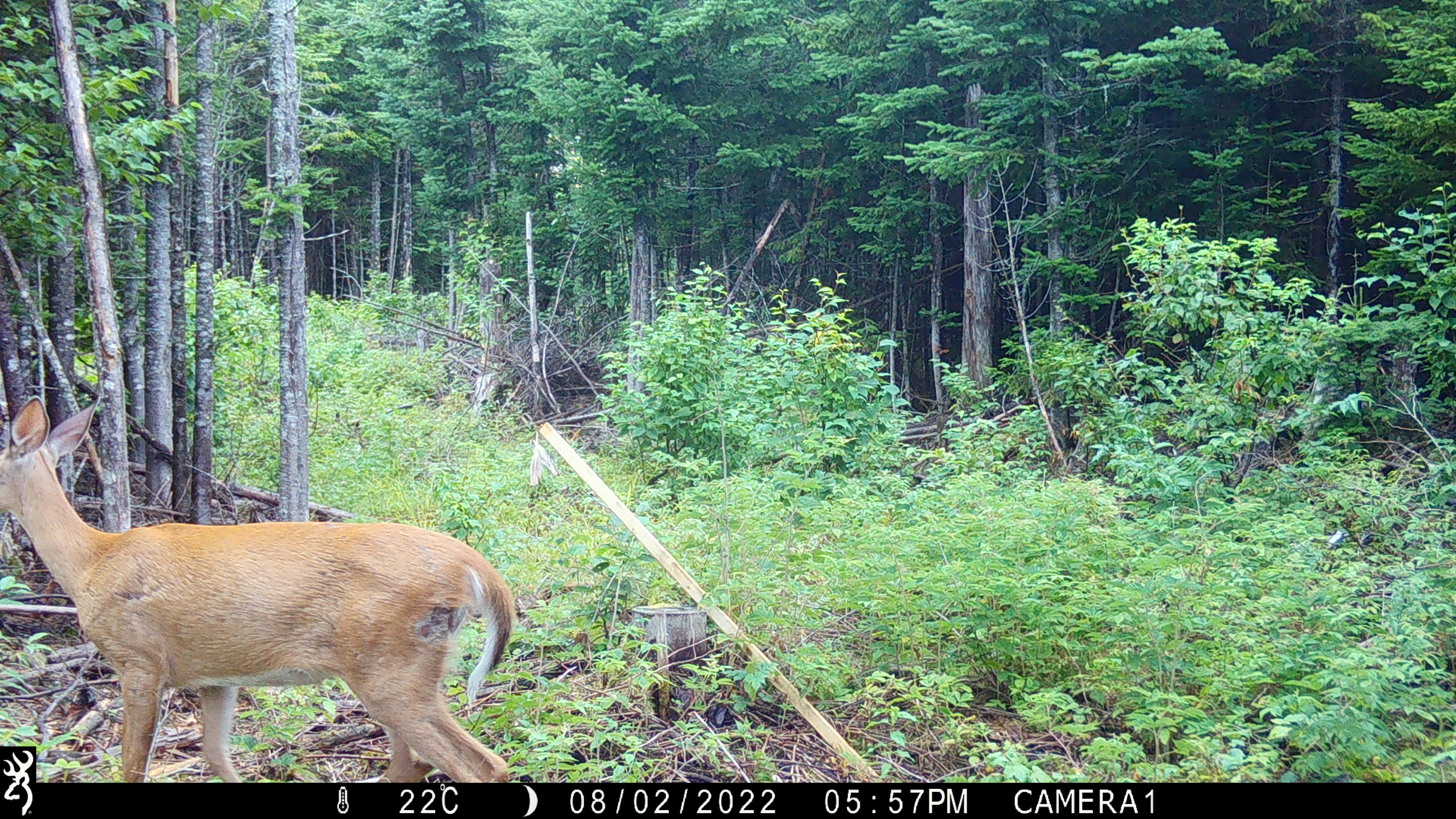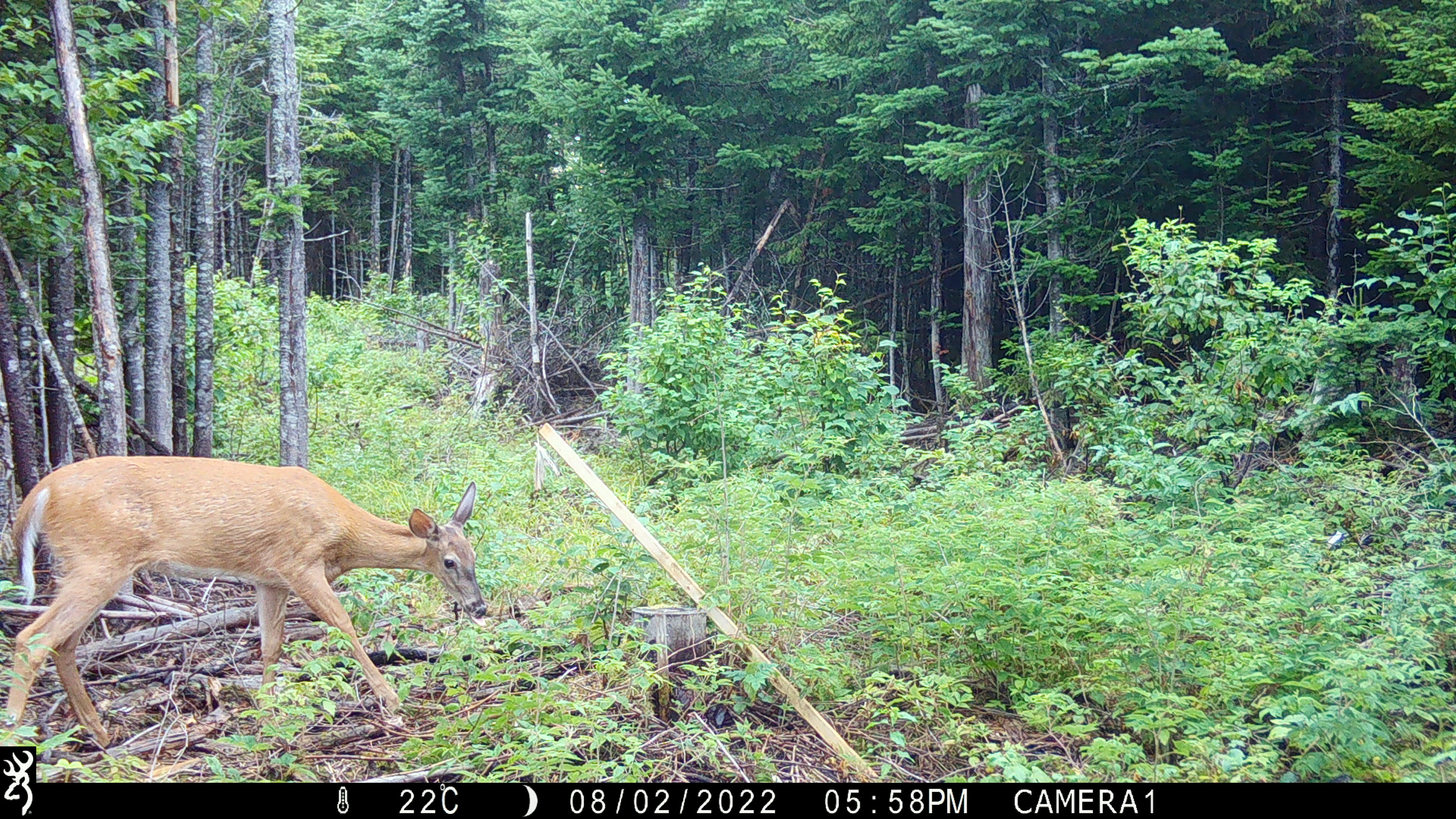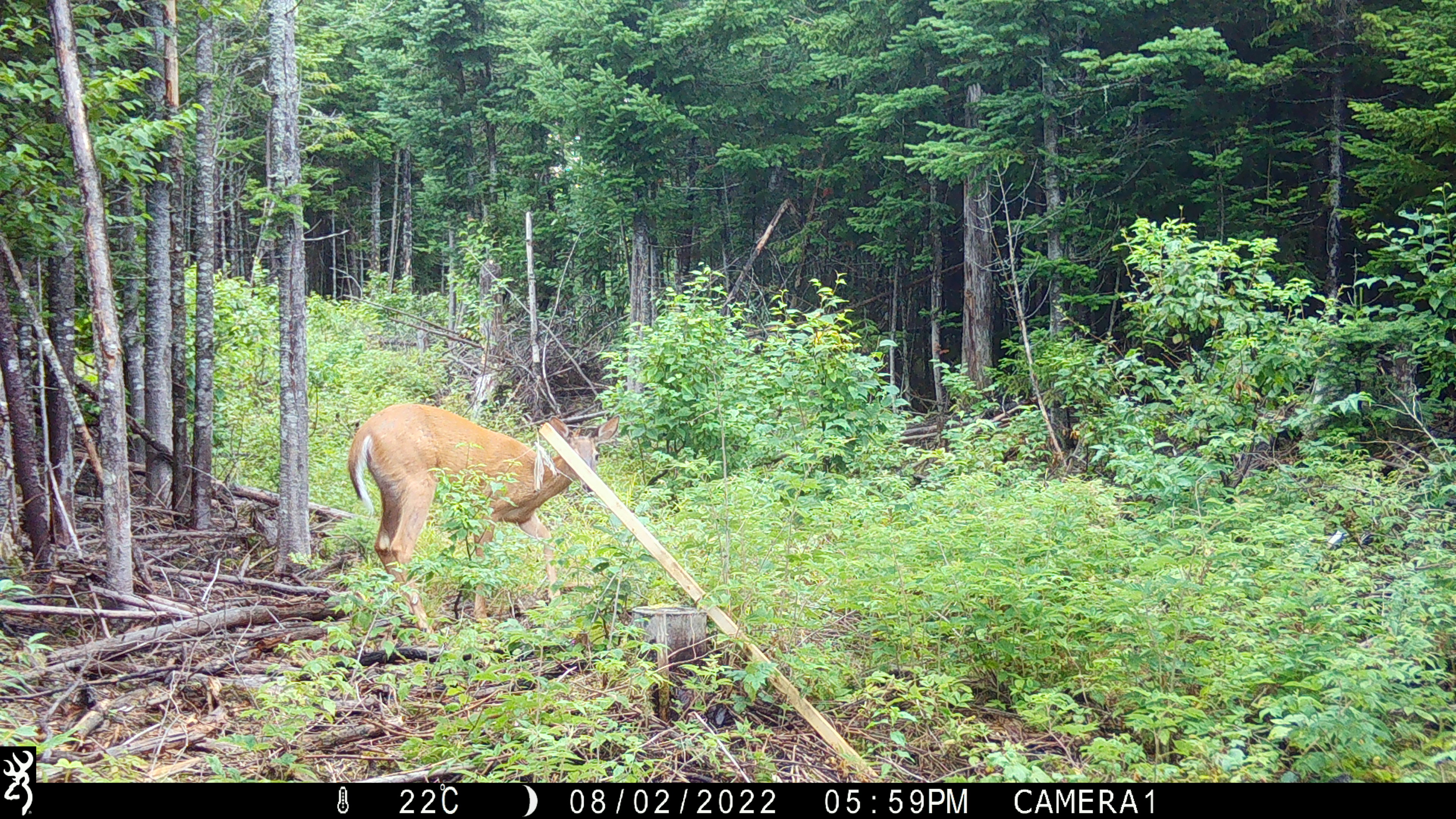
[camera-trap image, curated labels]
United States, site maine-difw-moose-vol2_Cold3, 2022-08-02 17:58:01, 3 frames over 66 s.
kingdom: Animalia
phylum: Chordata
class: Mammalia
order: Artiodactyla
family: Cervidae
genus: Odocoileus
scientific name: Odocoileus virginianus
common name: white-tailed deer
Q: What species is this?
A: White-tailed deer (Odocoileus virginianus).